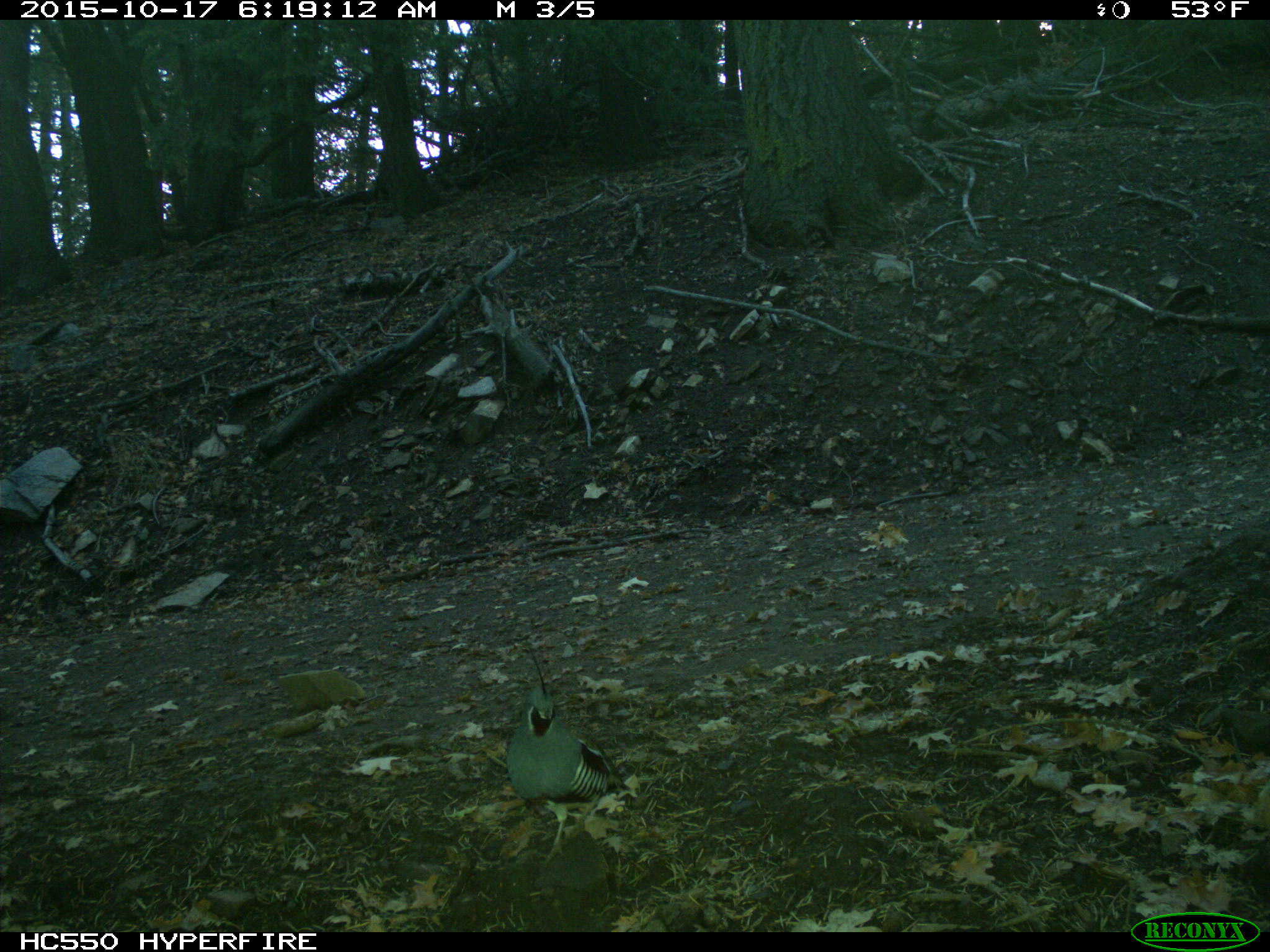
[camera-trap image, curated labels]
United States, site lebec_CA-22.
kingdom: Animalia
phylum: Chordata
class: Aves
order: Galliformes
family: Odontophoridae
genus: Callipepla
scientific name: Callipepla californica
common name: california quail